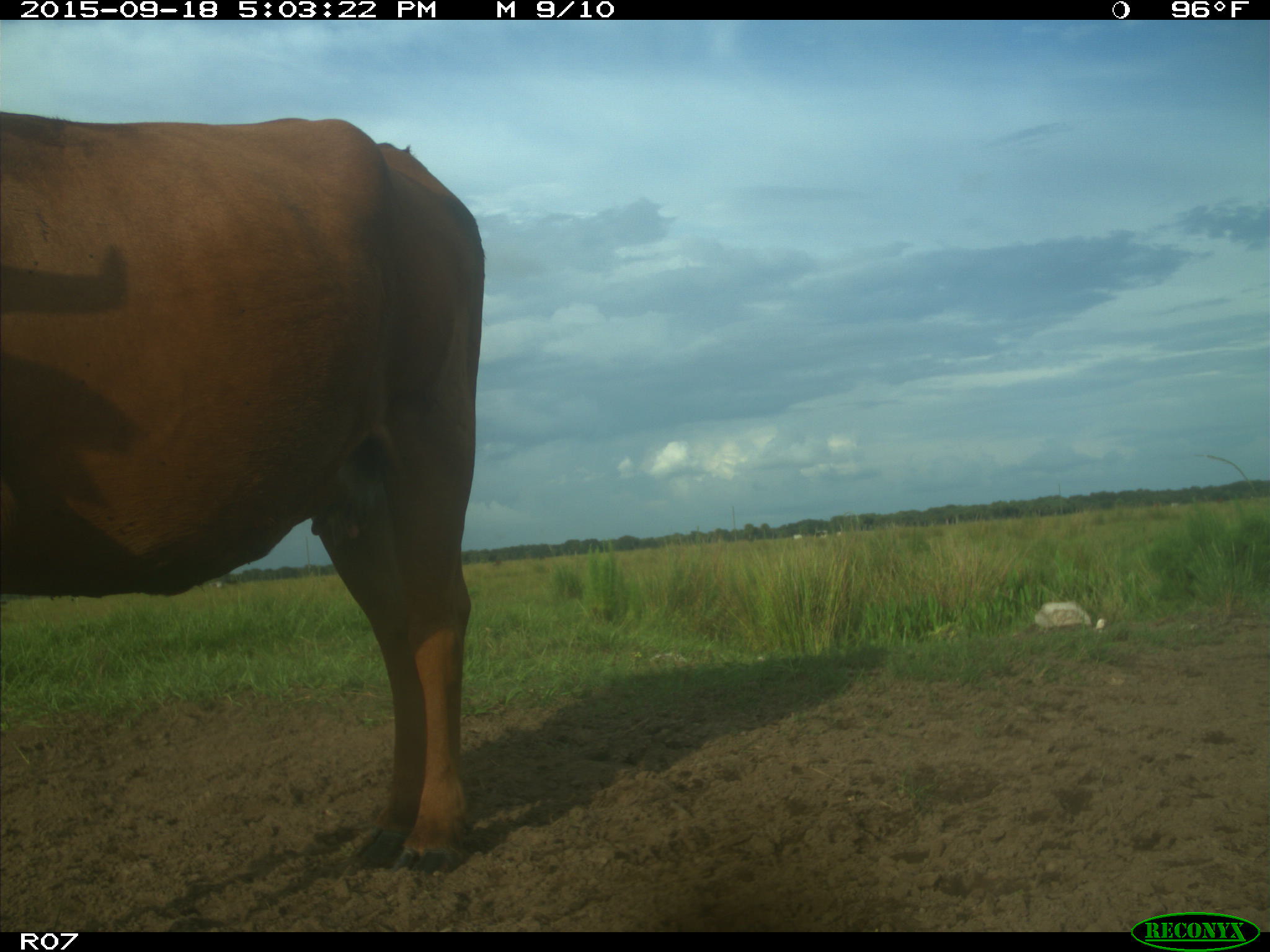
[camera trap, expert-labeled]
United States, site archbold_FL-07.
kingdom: Animalia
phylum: Chordata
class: Mammalia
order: Artiodactyla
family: Bovidae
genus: Bos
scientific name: Bos taurus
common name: domestic cow